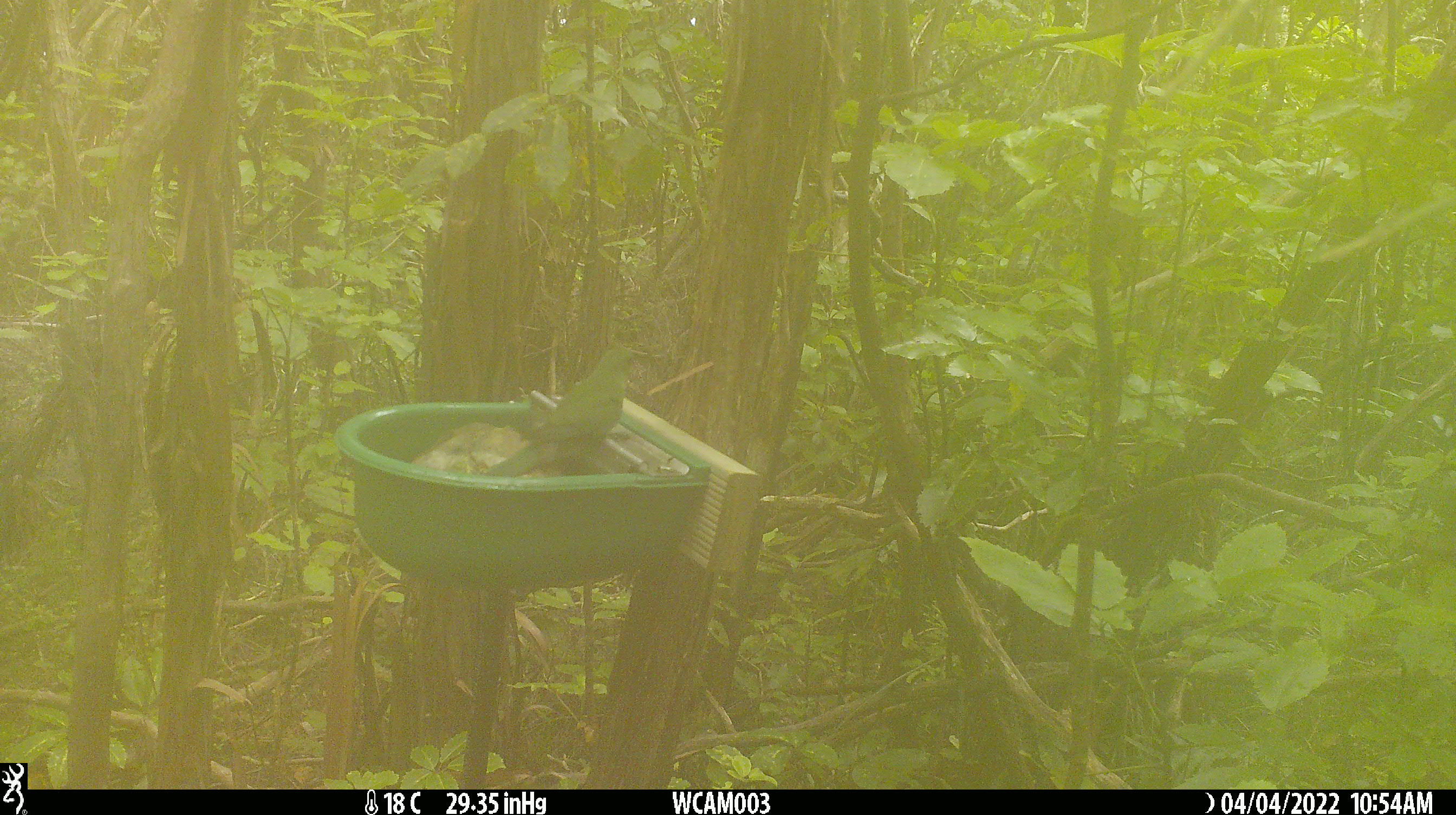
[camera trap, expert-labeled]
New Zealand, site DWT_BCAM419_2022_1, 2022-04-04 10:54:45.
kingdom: Animalia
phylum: Chordata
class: Aves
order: Psittaciformes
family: Psittaculidae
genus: Cyanoramphus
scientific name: Cyanoramphus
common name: parakeet